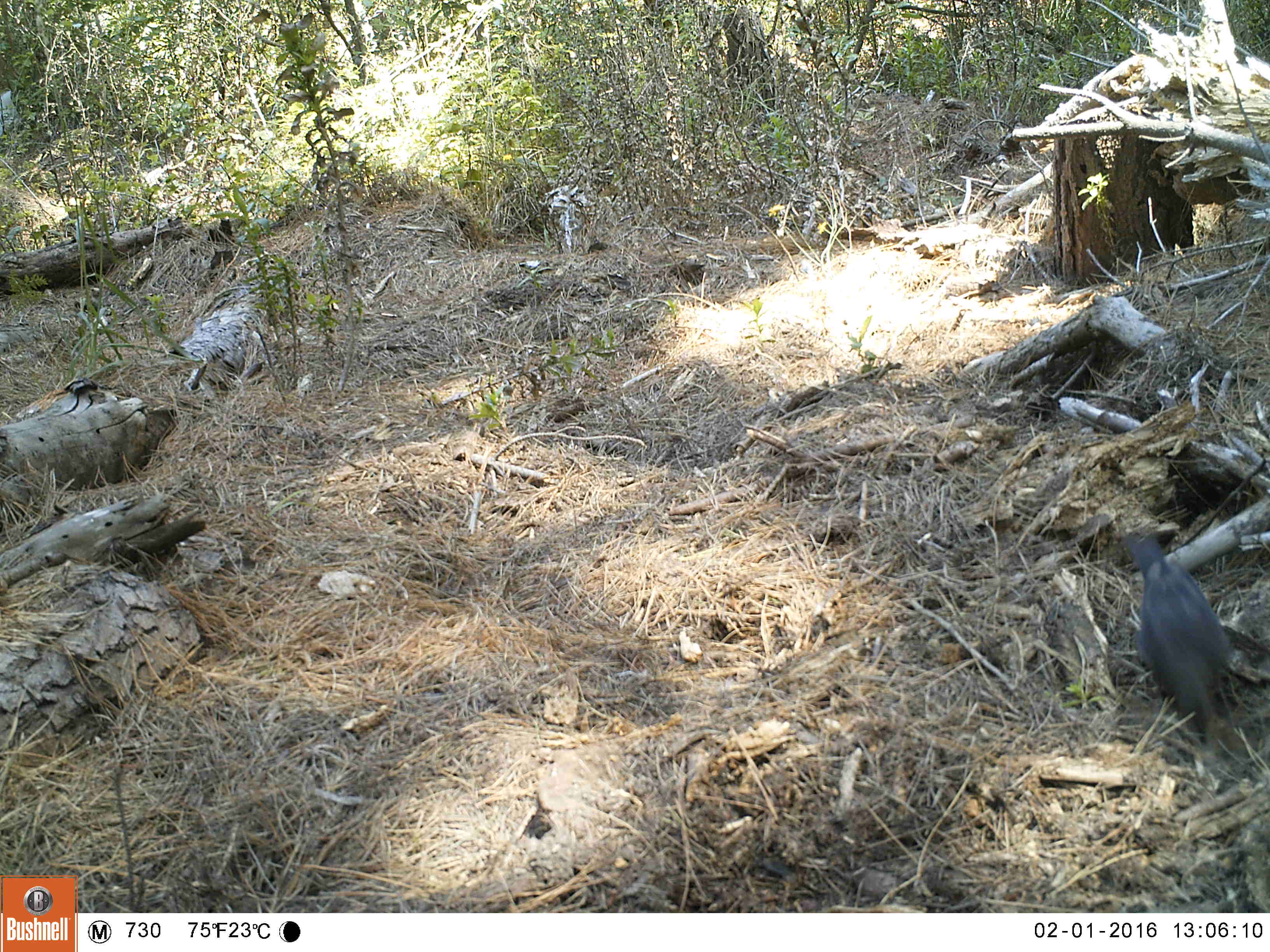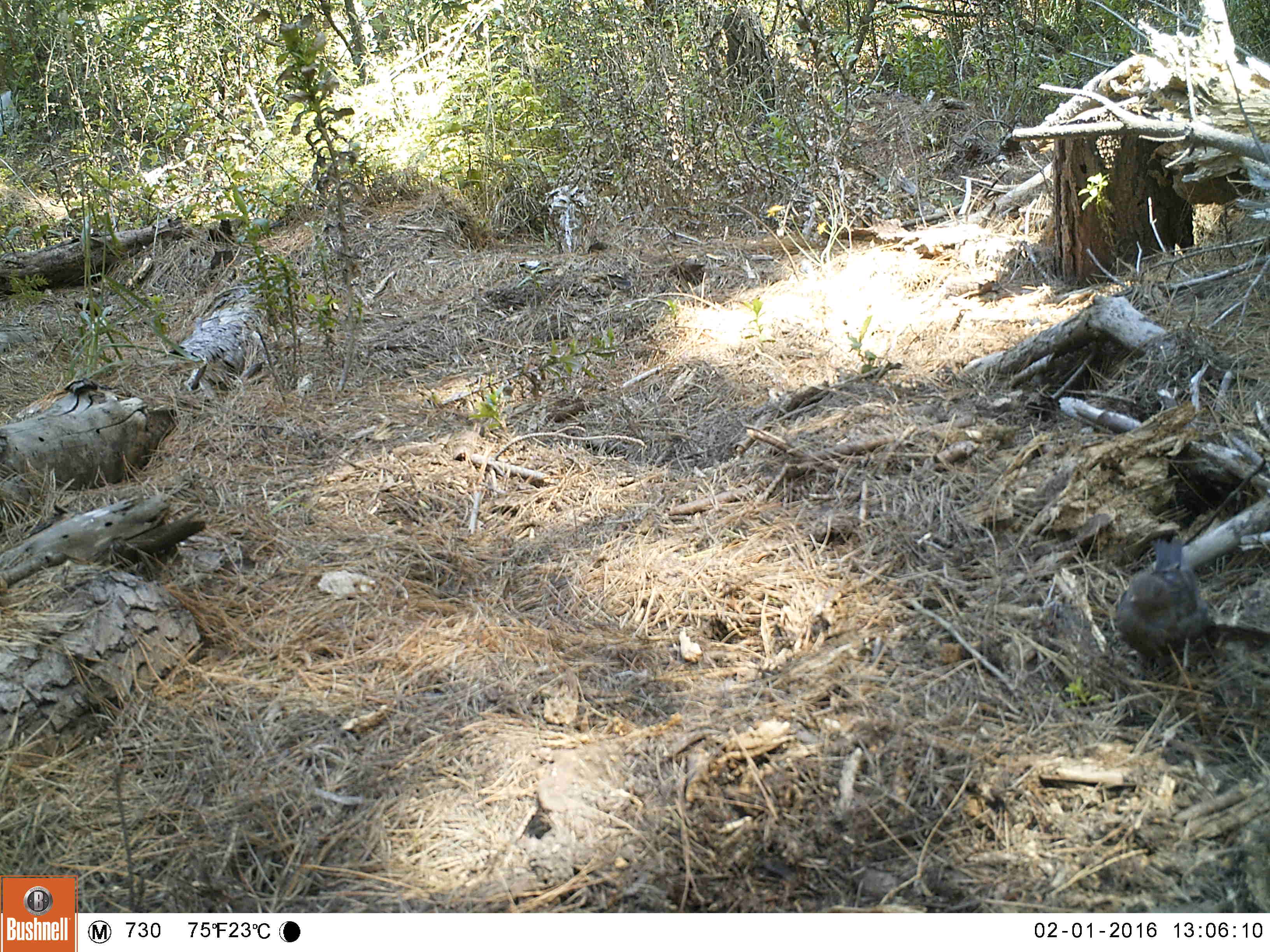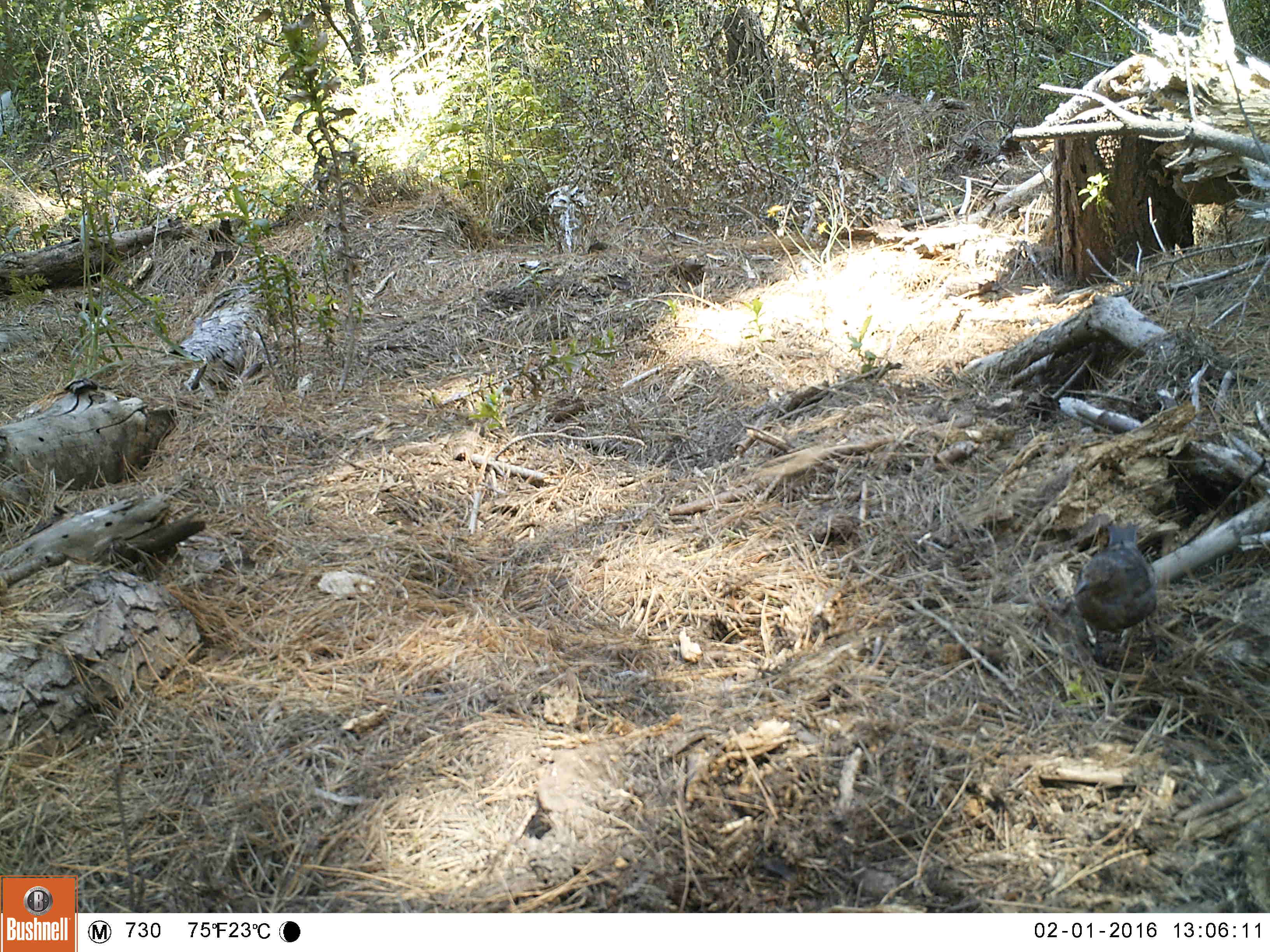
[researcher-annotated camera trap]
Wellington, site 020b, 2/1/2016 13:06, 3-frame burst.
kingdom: Animalia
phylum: Chordata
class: Aves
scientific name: Aves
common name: bird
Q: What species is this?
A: Bird (Aves).